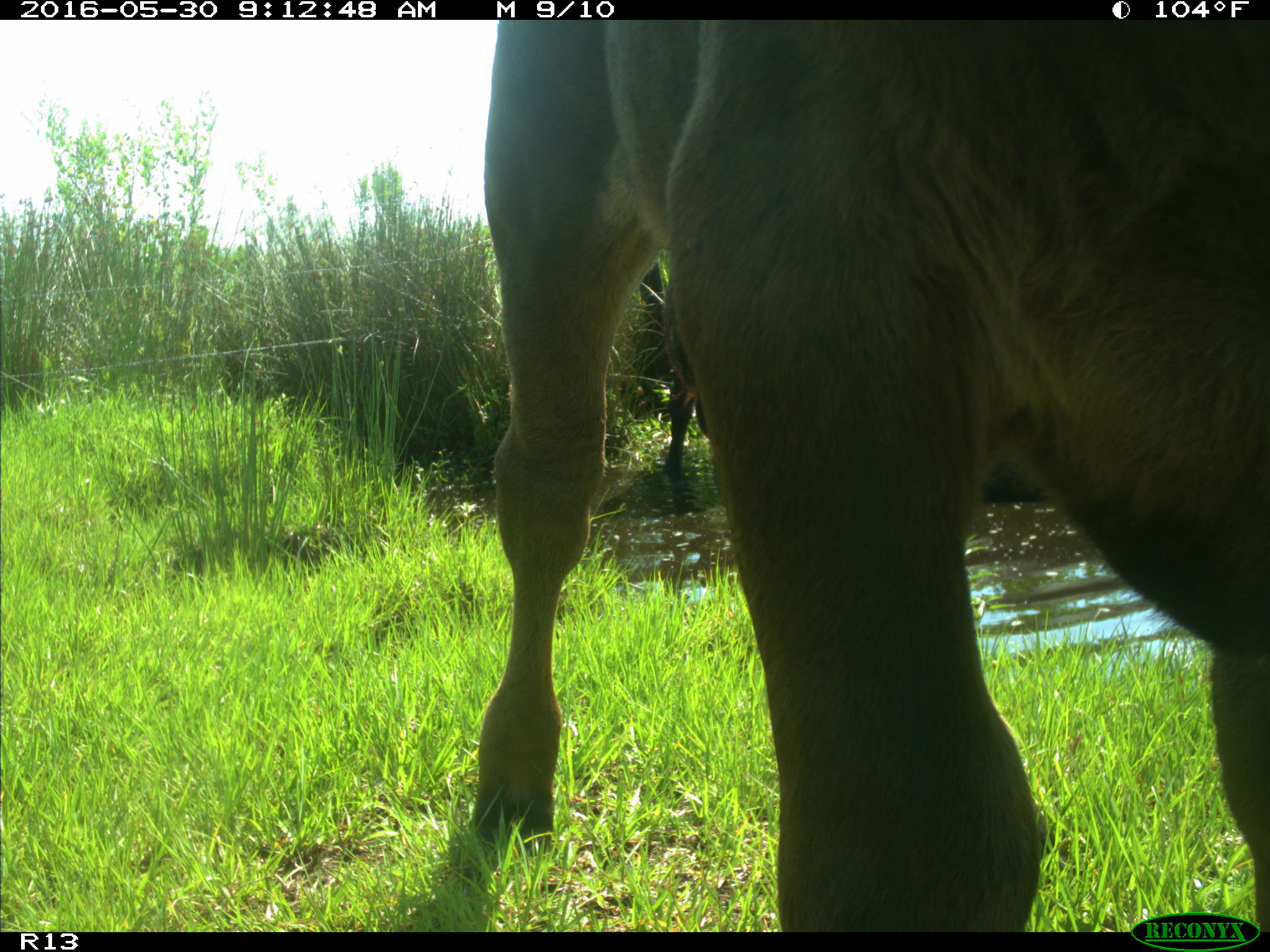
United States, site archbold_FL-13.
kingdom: Animalia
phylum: Chordata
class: Mammalia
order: Artiodactyla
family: Bovidae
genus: Bos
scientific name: Bos taurus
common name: domestic cow